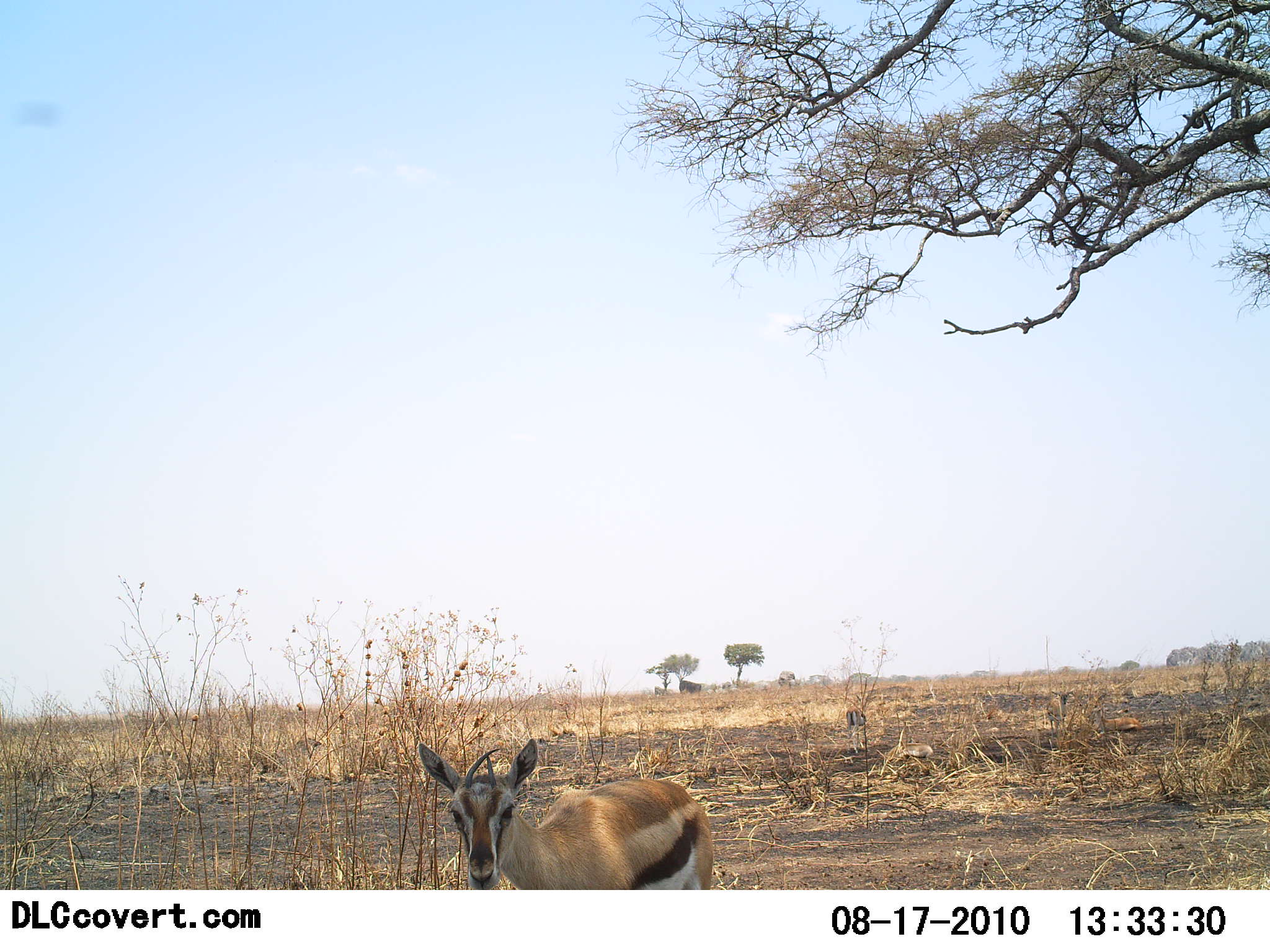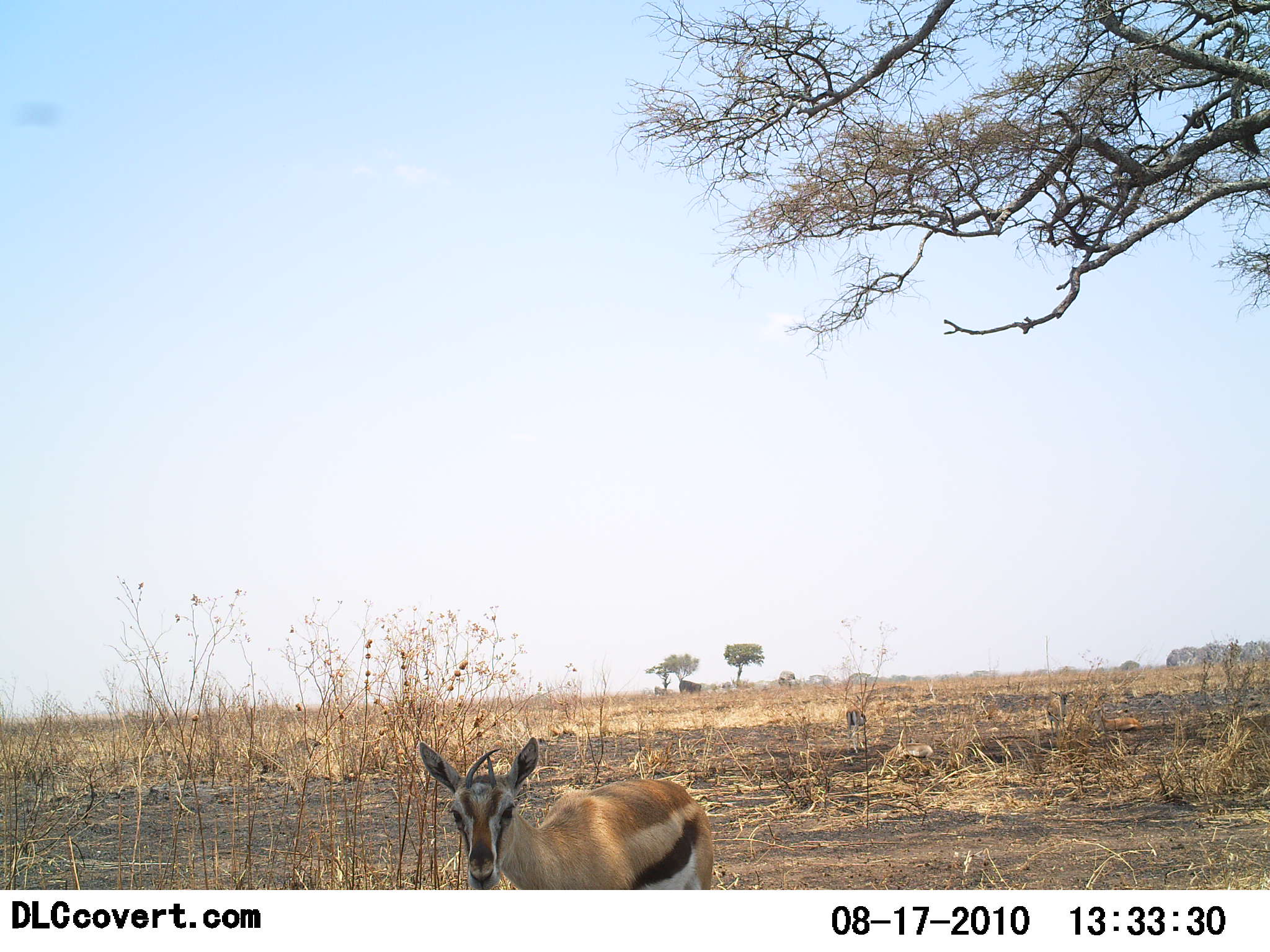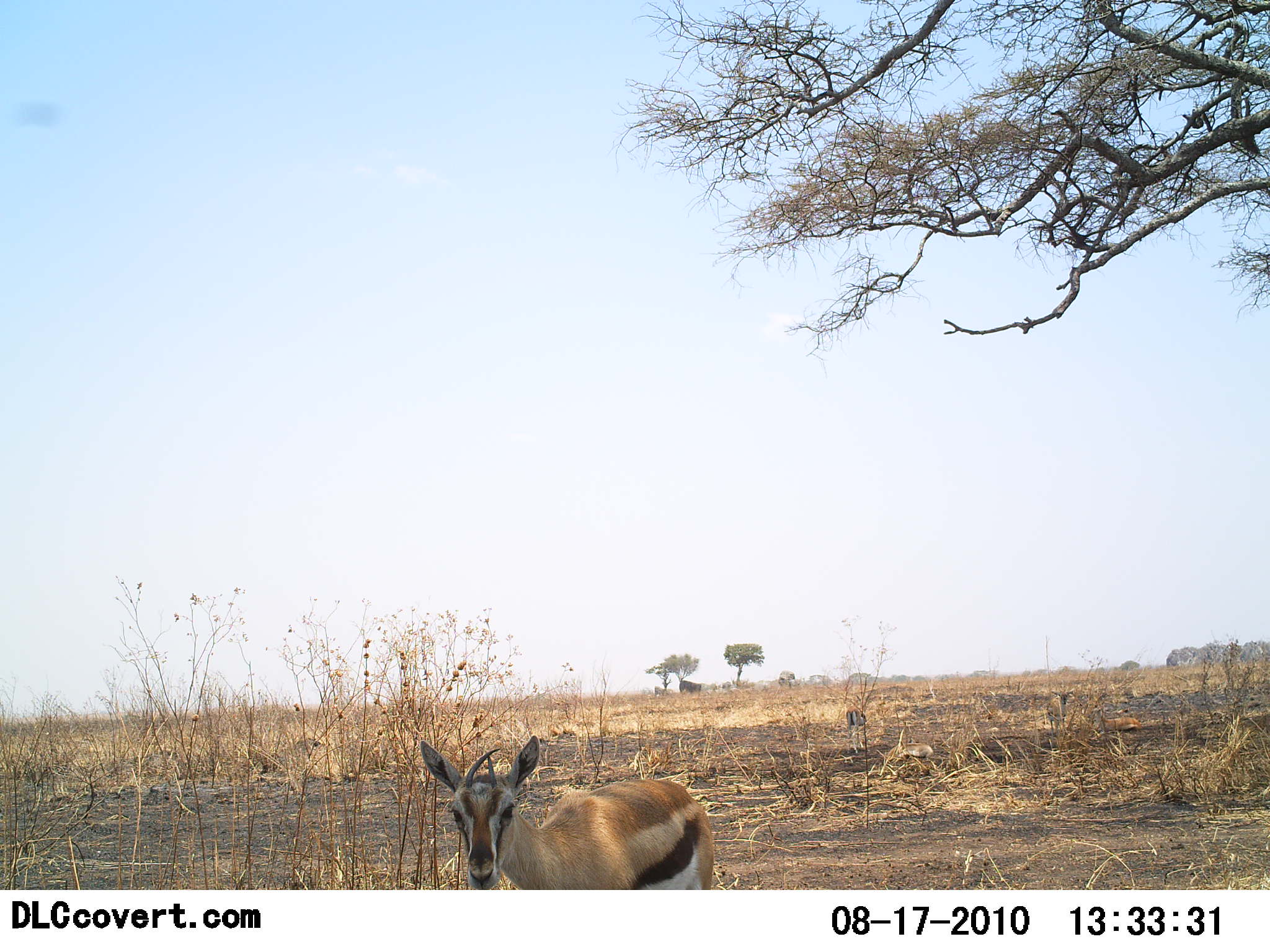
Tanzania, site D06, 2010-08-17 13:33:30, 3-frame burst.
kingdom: Animalia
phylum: Chordata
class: Mammalia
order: Artiodactyla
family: Bovidae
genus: Eudorcas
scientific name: Eudorcas thomsonii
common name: thomson's gazelle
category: gazellethomsons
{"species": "gazellethomsons (thomson's gazelle) (Eudorcas thomsonii)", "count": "1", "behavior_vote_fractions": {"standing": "95%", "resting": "0%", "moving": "5%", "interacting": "0%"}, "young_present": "11%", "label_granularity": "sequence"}